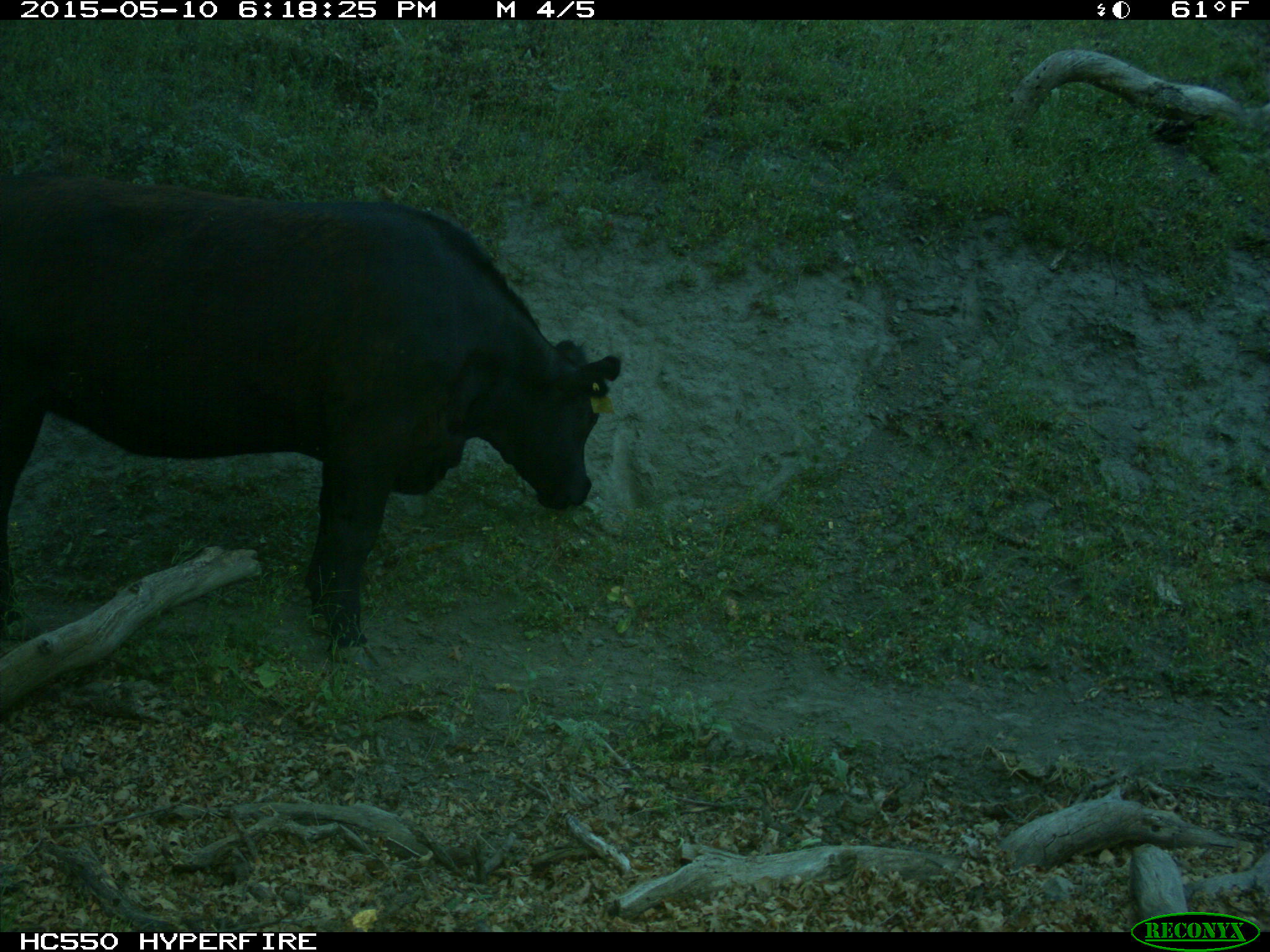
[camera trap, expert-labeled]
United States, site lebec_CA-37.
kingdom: Animalia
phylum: Chordata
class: Mammalia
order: Artiodactyla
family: Bovidae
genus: Bos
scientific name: Bos taurus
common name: domestic cow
Bos taurus (domestic cow).